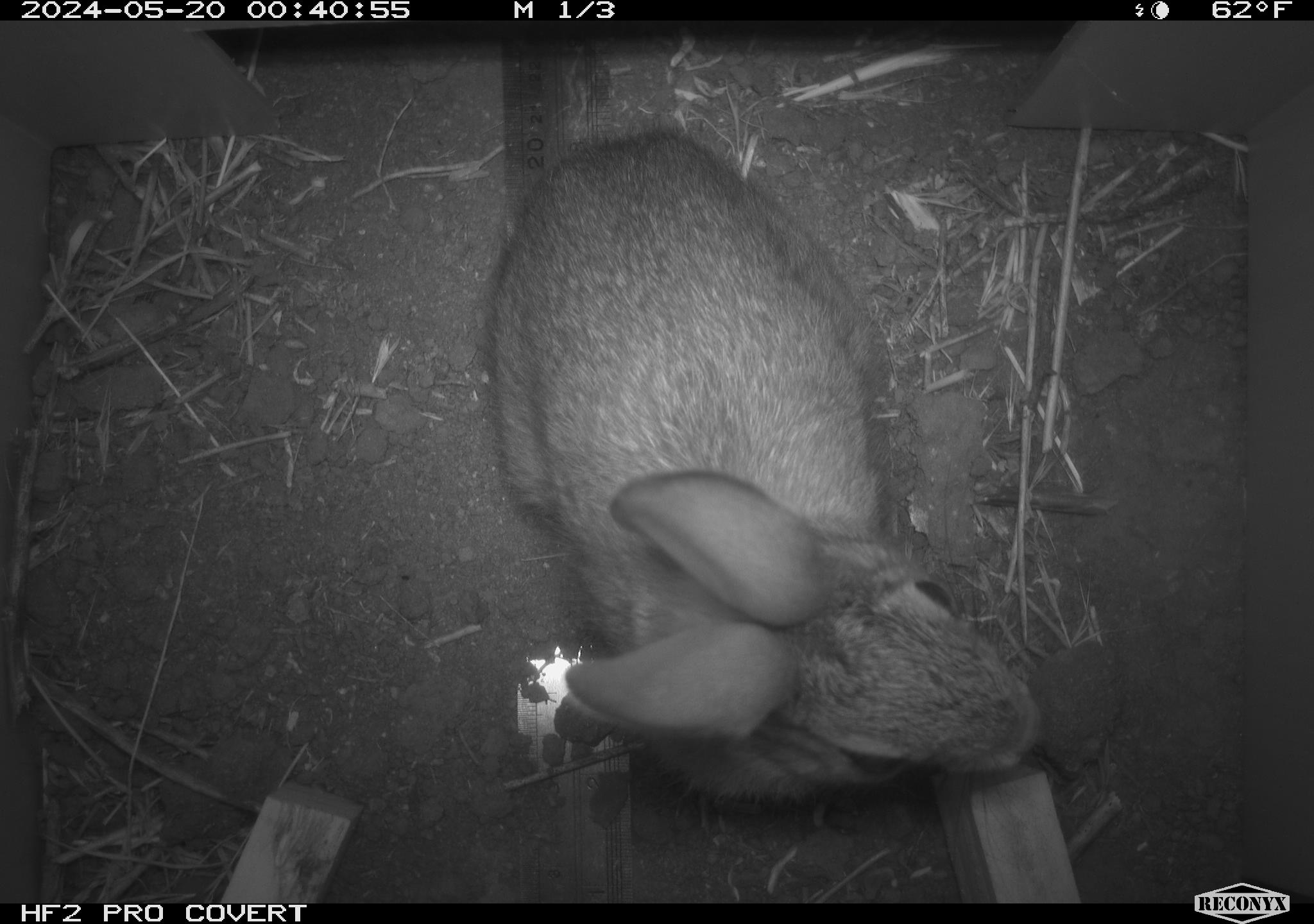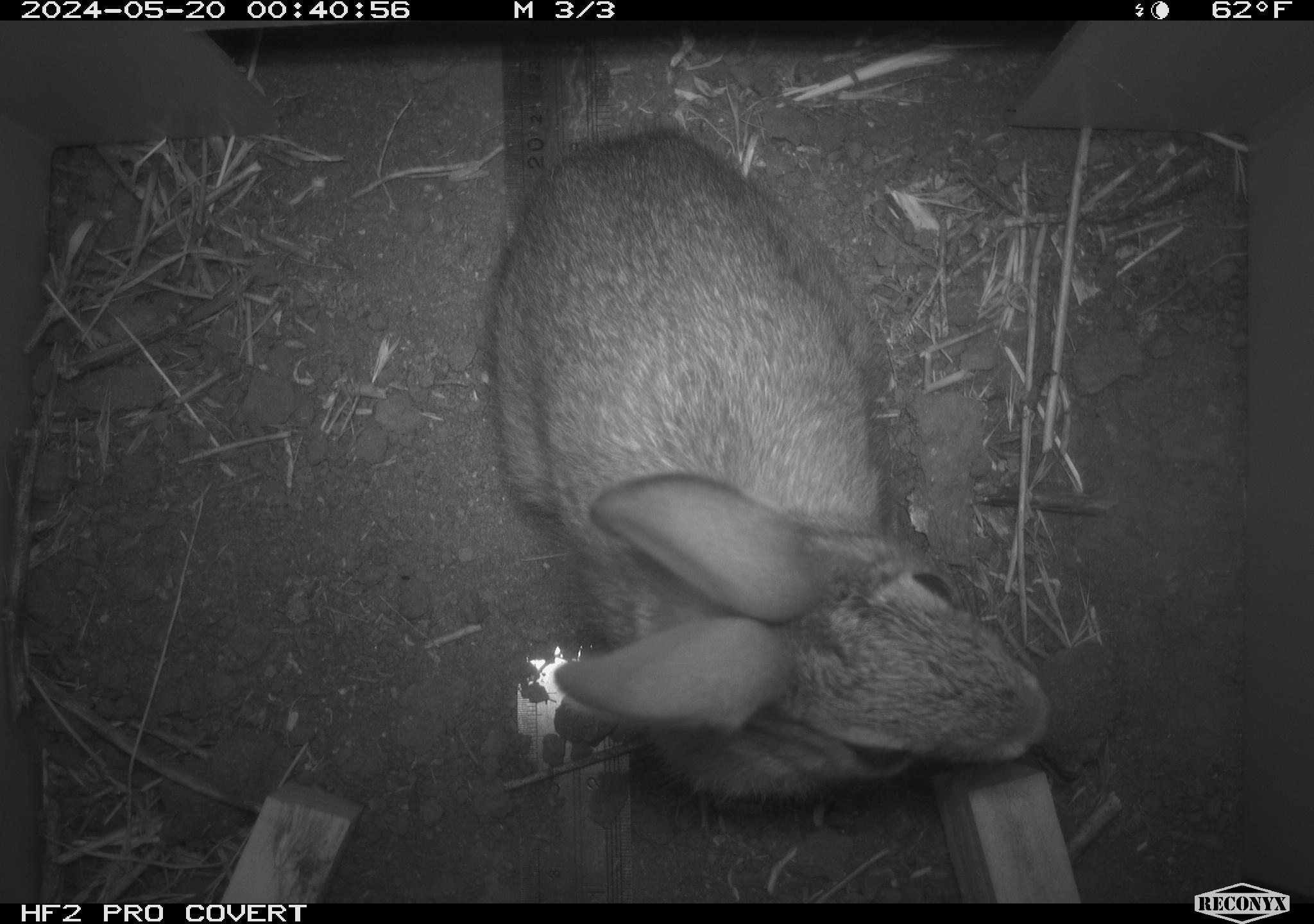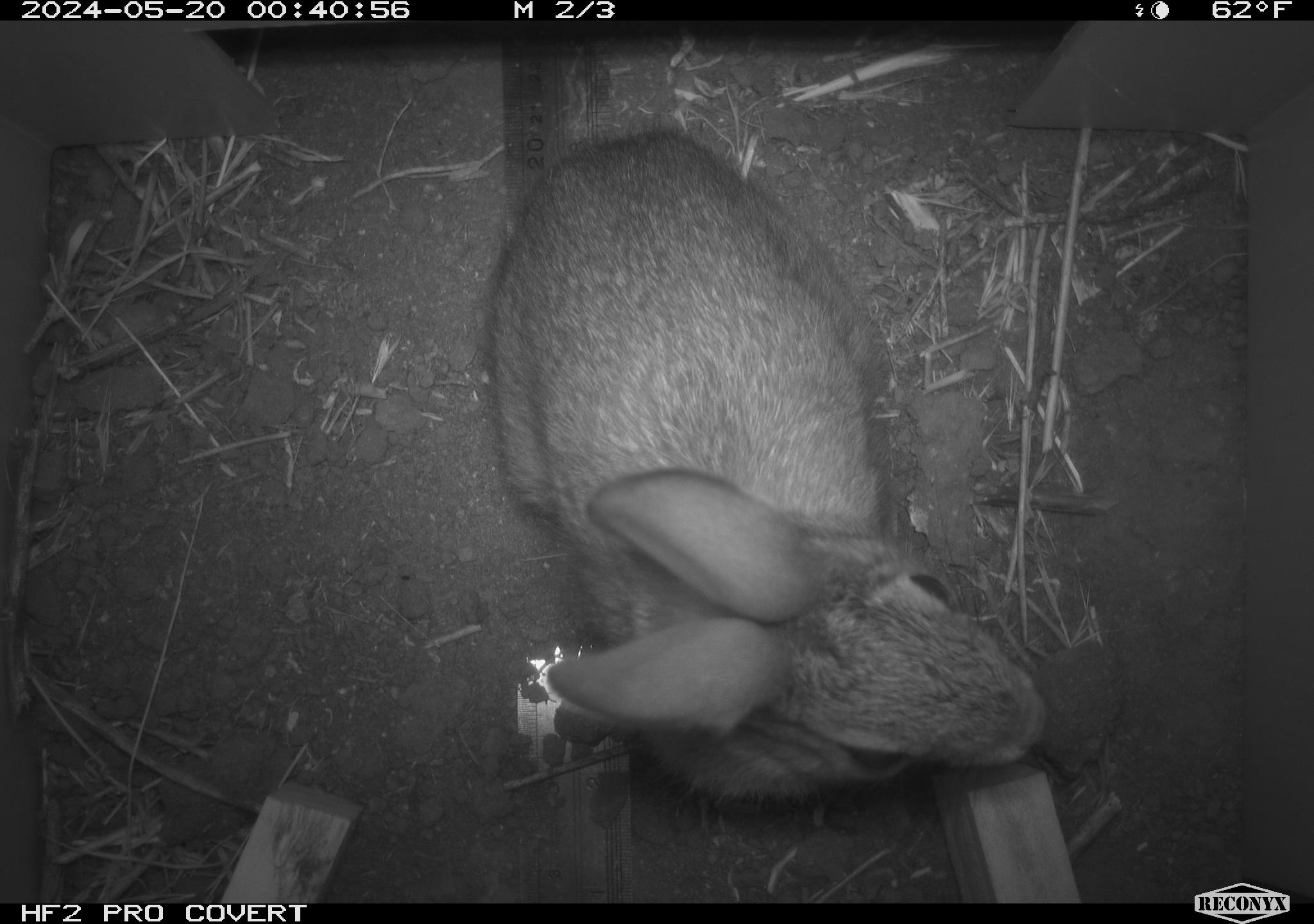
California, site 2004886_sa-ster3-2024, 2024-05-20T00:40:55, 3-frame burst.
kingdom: Animalia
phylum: Chordata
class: Mammalia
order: Lagomorpha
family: Leporidae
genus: Sylvilagus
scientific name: Sylvilagus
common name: cottontail rabbits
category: sylvilagus species